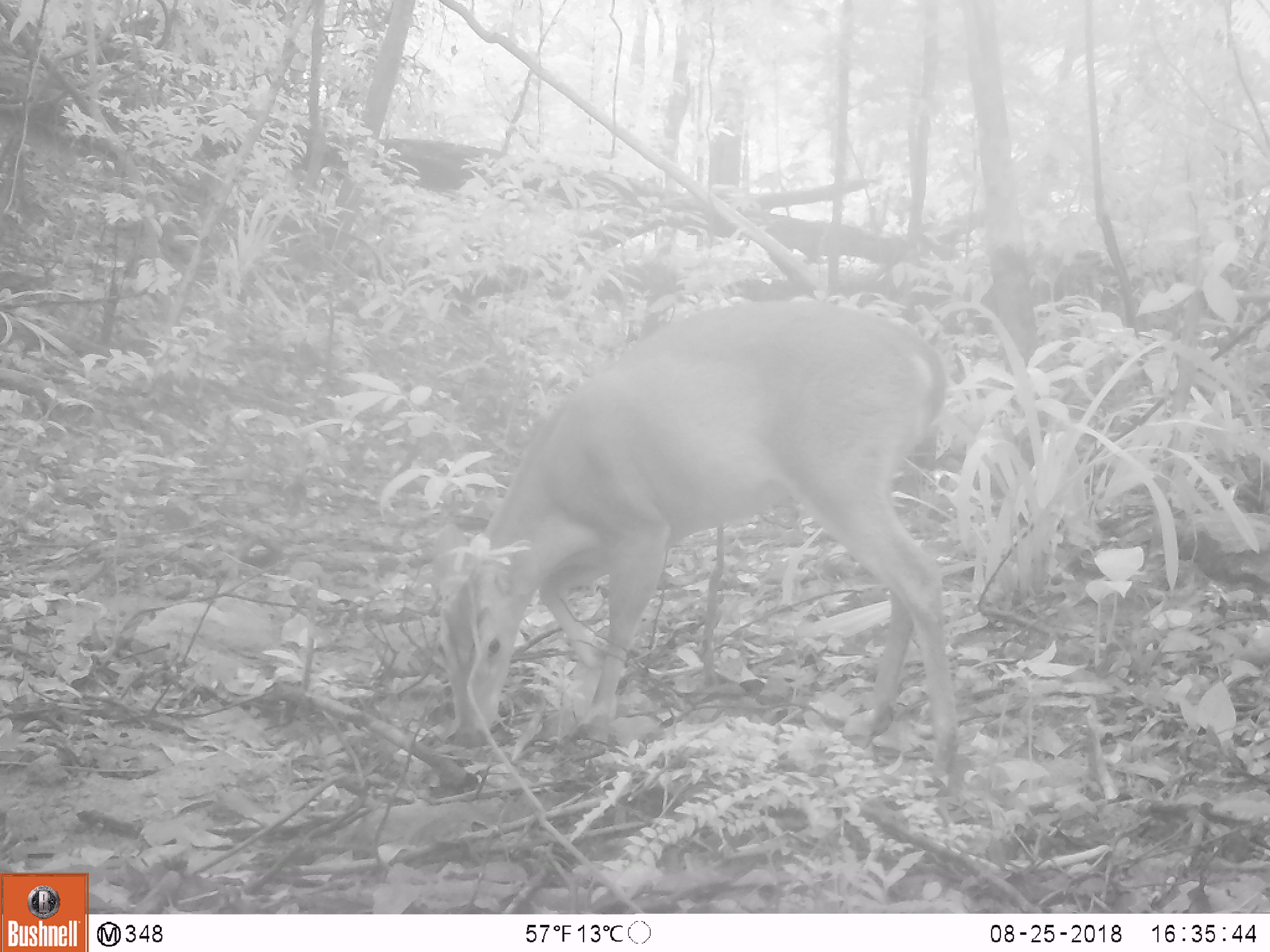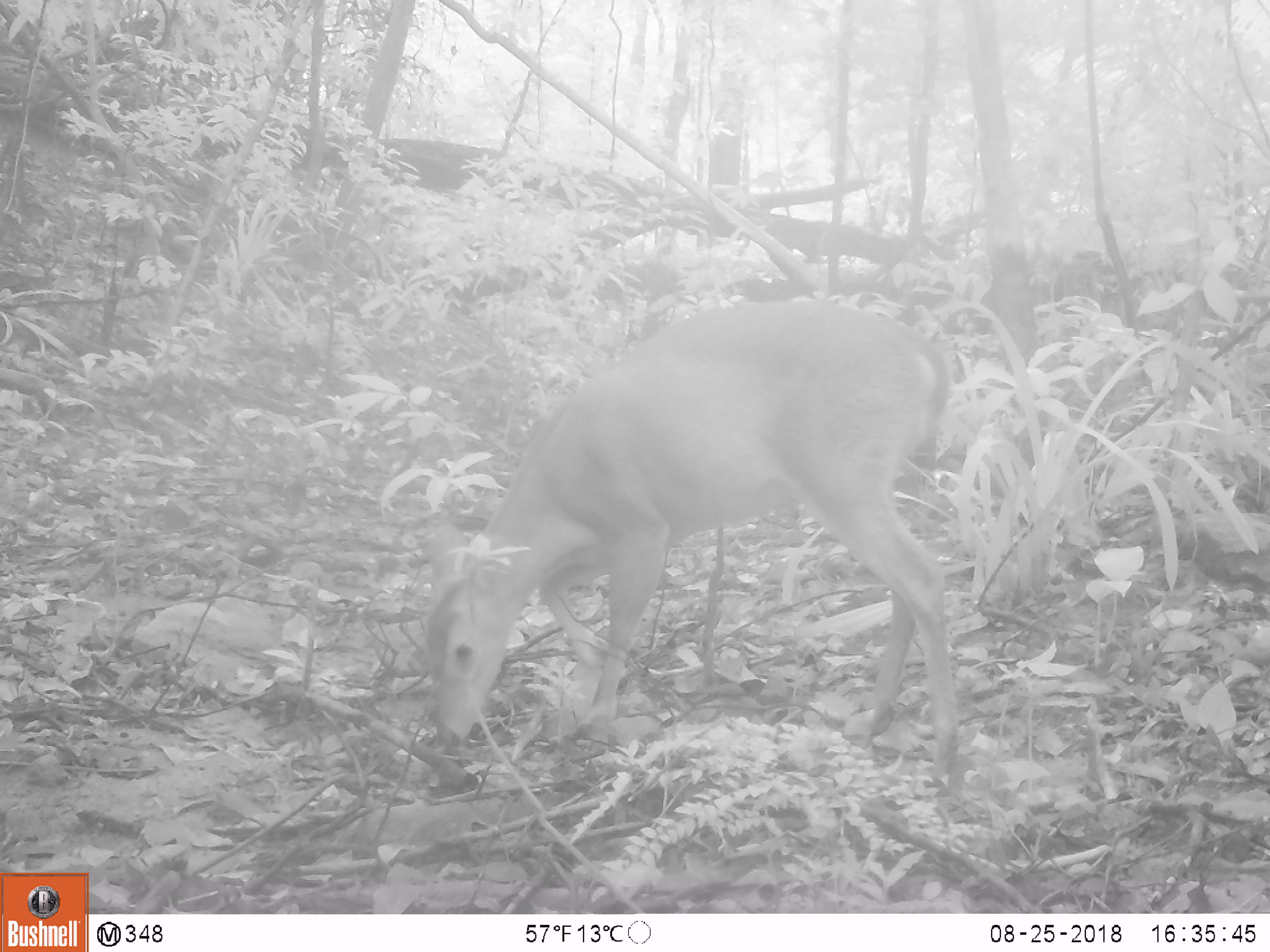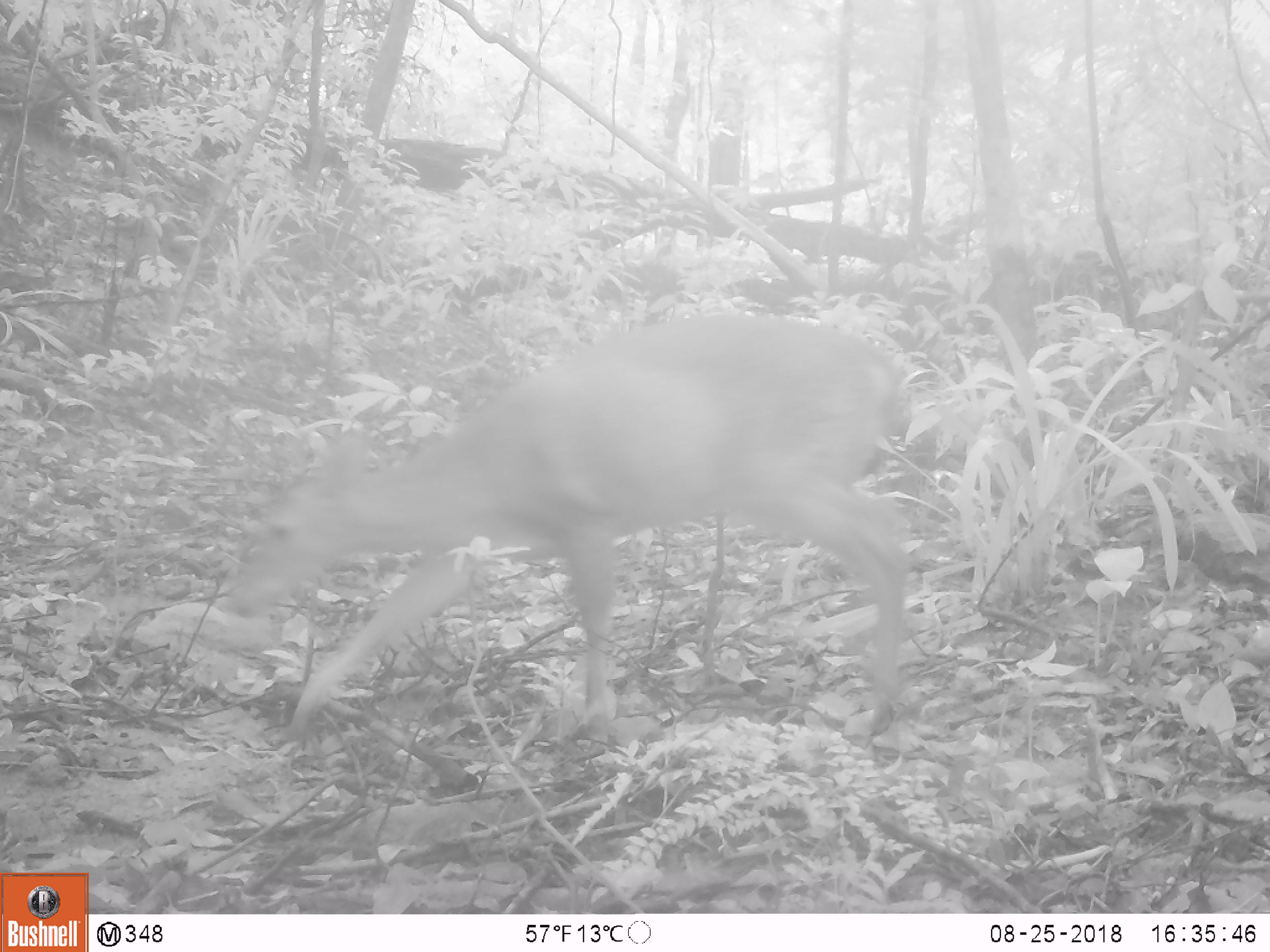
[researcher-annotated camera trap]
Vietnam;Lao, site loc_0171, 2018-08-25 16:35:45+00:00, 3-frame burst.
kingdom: Animalia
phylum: Chordata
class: Mammalia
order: Artiodactyla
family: Cervidae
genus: Muntiacus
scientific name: Muntiacus vuquangensis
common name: large-antlered muntjac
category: large antlered muntjac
Large antlered muntjac (large-antlered muntjac) (Muntiacus vuquangensis). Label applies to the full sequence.